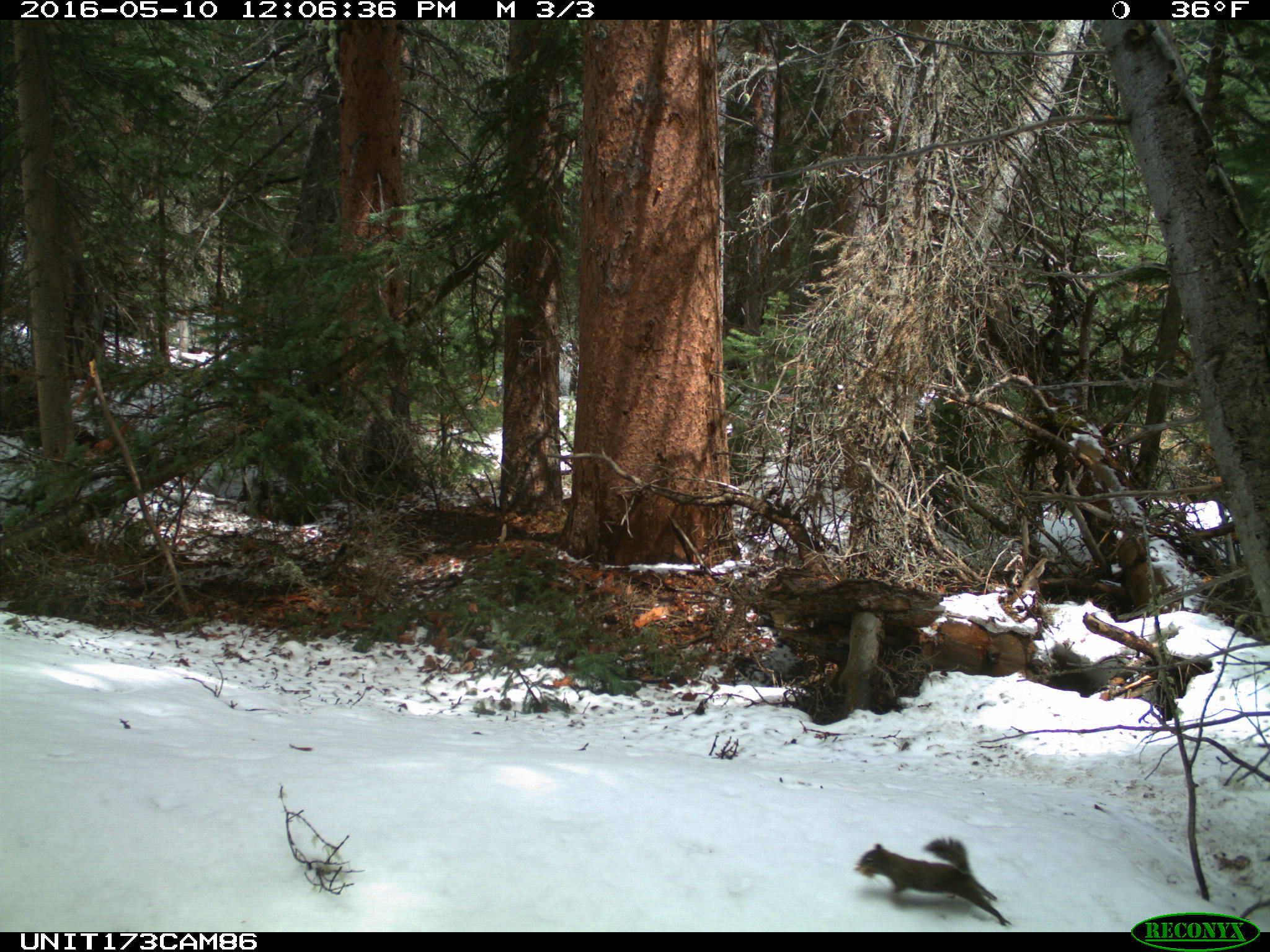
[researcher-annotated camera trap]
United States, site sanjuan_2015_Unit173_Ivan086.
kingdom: Animalia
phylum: Chordata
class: Mammalia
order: Rodentia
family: Sciuridae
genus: Tamiasciurus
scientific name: Tamiasciurus hudsonicus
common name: american red squirrel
Tamiasciurus hudsonicus (american red squirrel).